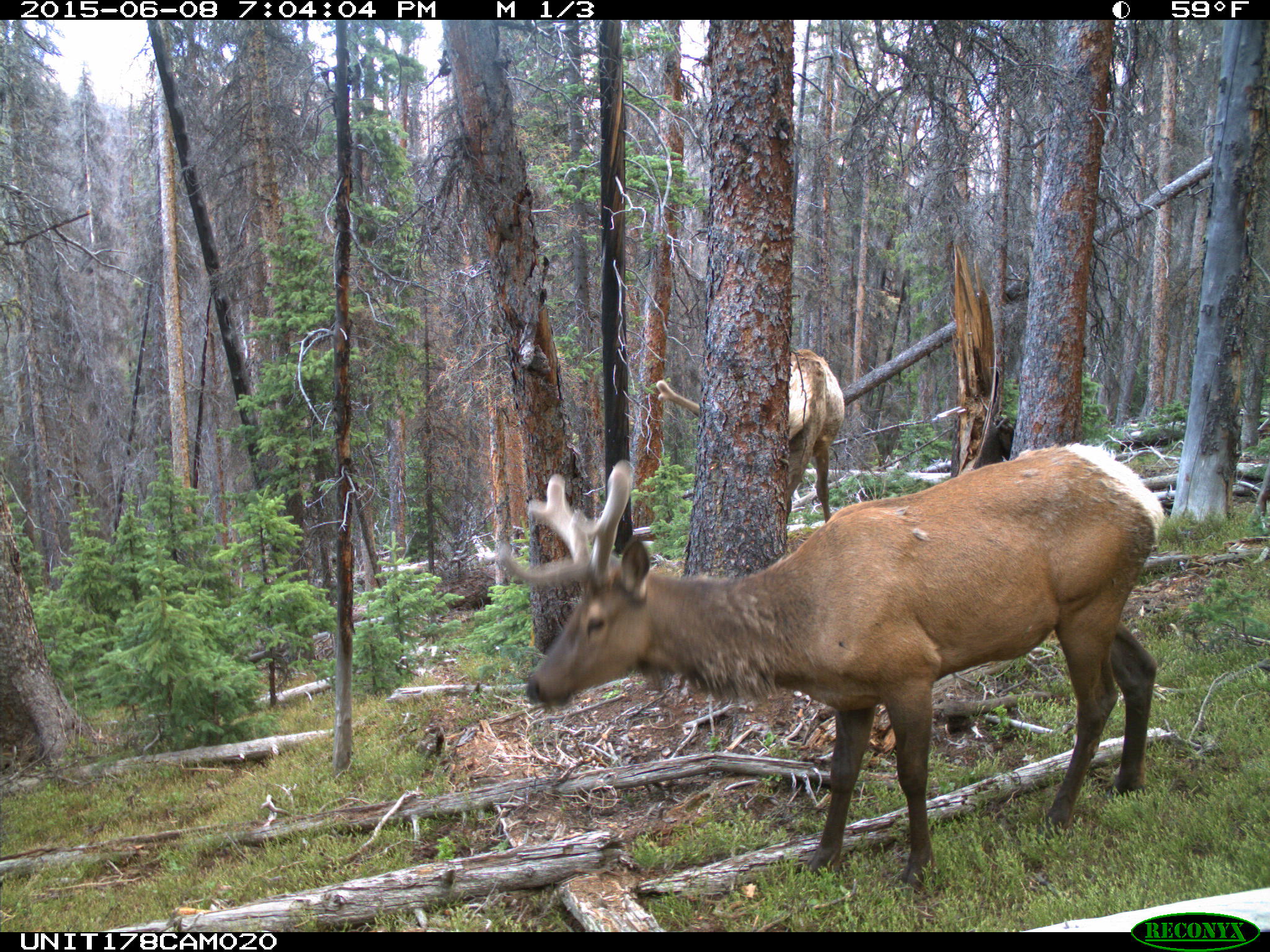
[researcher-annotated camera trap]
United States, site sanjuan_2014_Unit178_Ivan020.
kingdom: Animalia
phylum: Chordata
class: Mammalia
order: Artiodactyla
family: Cervidae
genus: Cervus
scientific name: Cervus elaphus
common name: red deer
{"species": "Cervus elaphus (red deer)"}